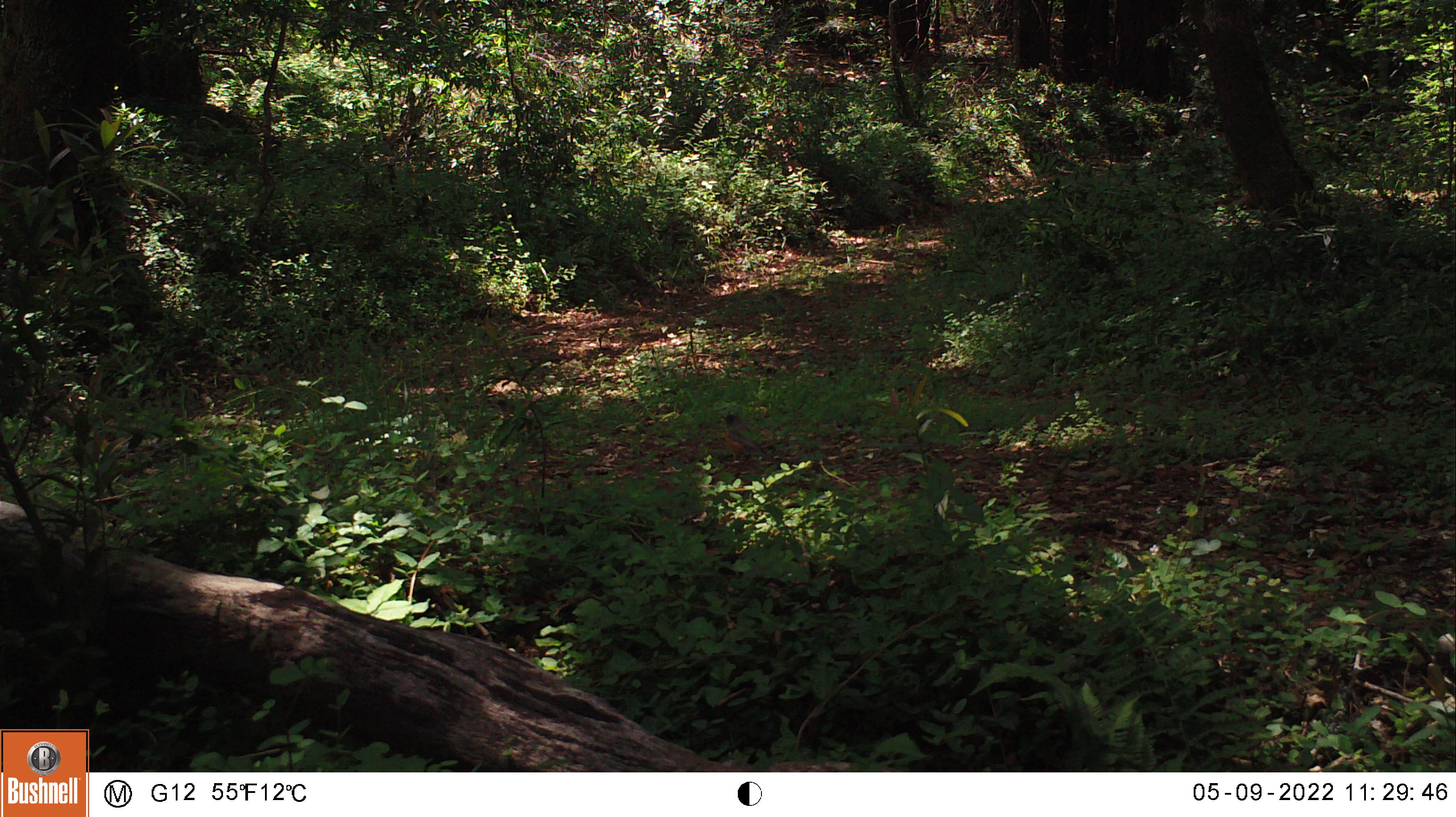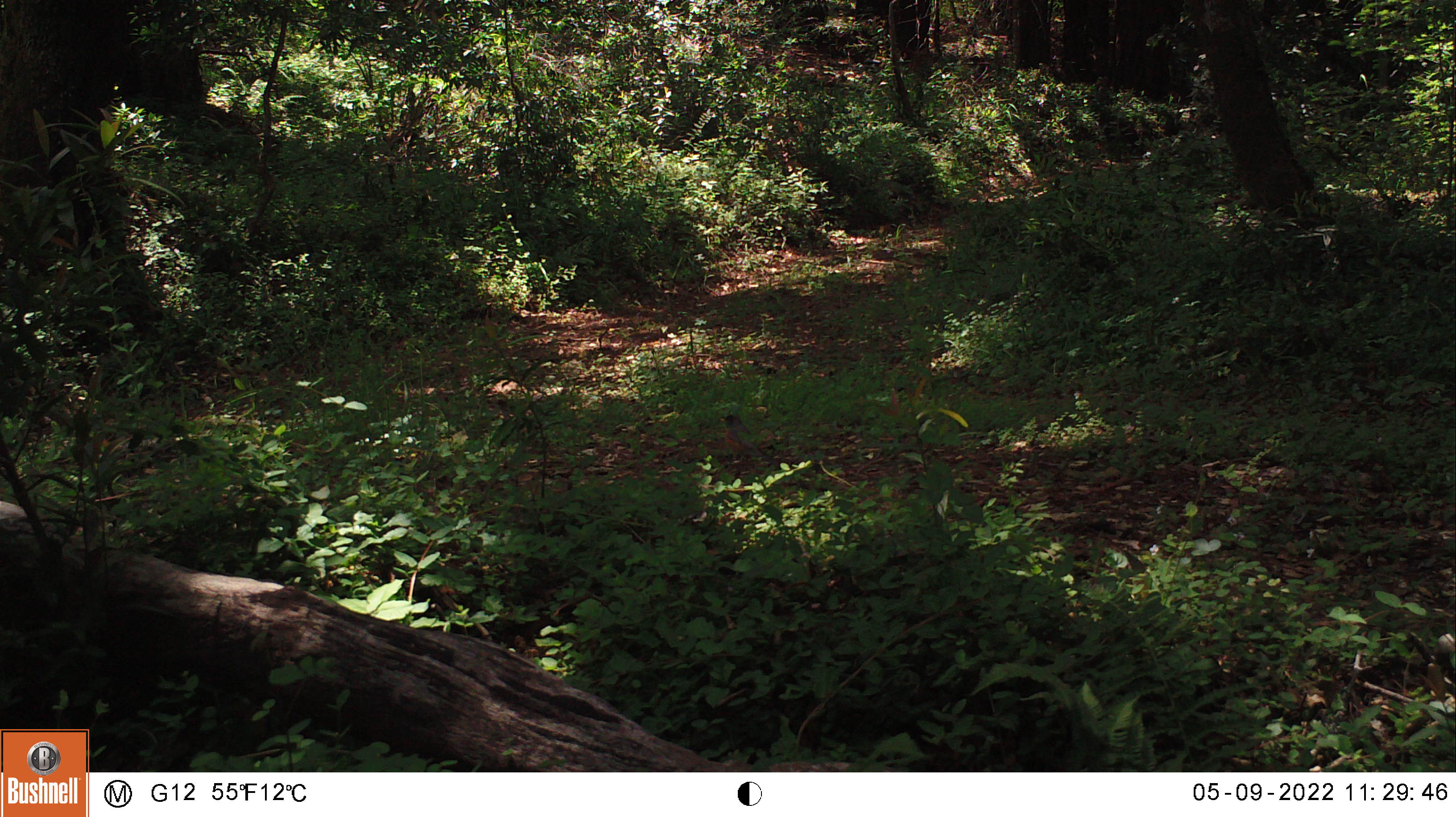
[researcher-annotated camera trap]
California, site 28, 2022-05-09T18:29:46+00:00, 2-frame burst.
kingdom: Animalia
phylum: Chordata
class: Aves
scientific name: Aves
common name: bird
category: unknown bird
Unknown bird (bird) (Aves).